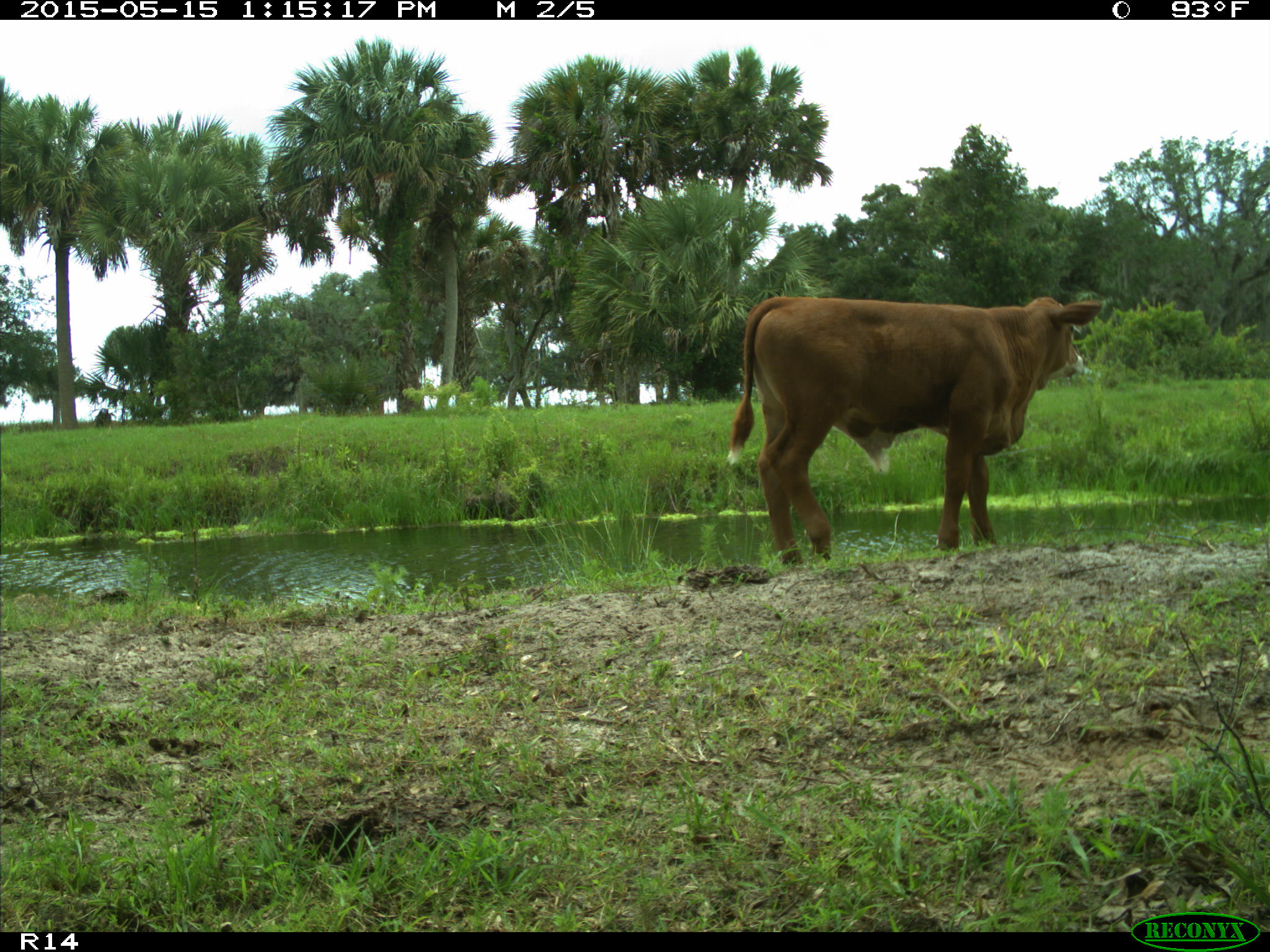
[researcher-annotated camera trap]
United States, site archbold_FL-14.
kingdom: Animalia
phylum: Chordata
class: Mammalia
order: Artiodactyla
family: Bovidae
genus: Bos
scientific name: Bos taurus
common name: domestic cow